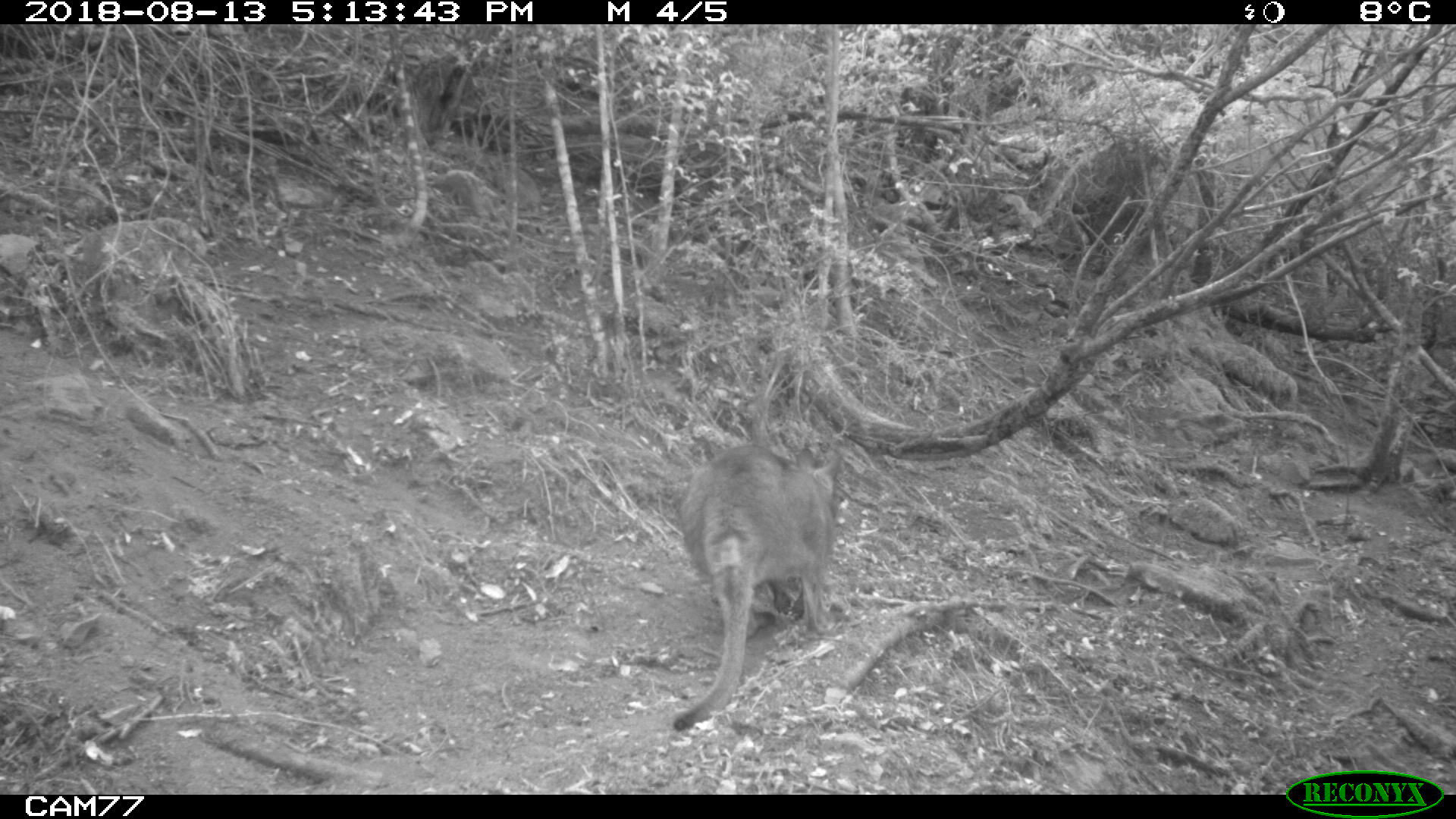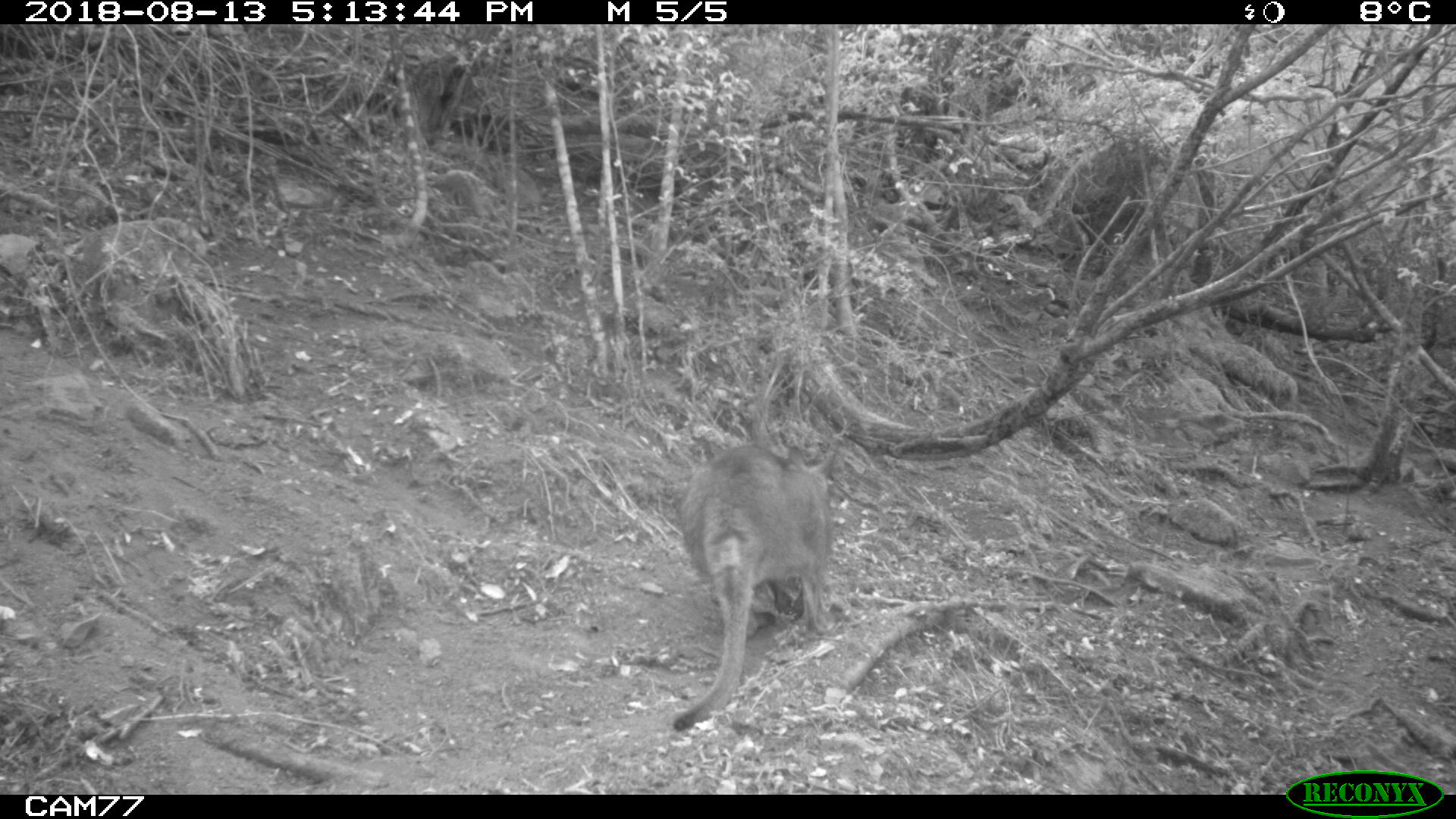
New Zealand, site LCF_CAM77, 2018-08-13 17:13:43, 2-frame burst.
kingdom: Animalia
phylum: Chordata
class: Mammalia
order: Diprotodontia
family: Macropodidae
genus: Notamacropus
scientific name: Notamacropus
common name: wallaby